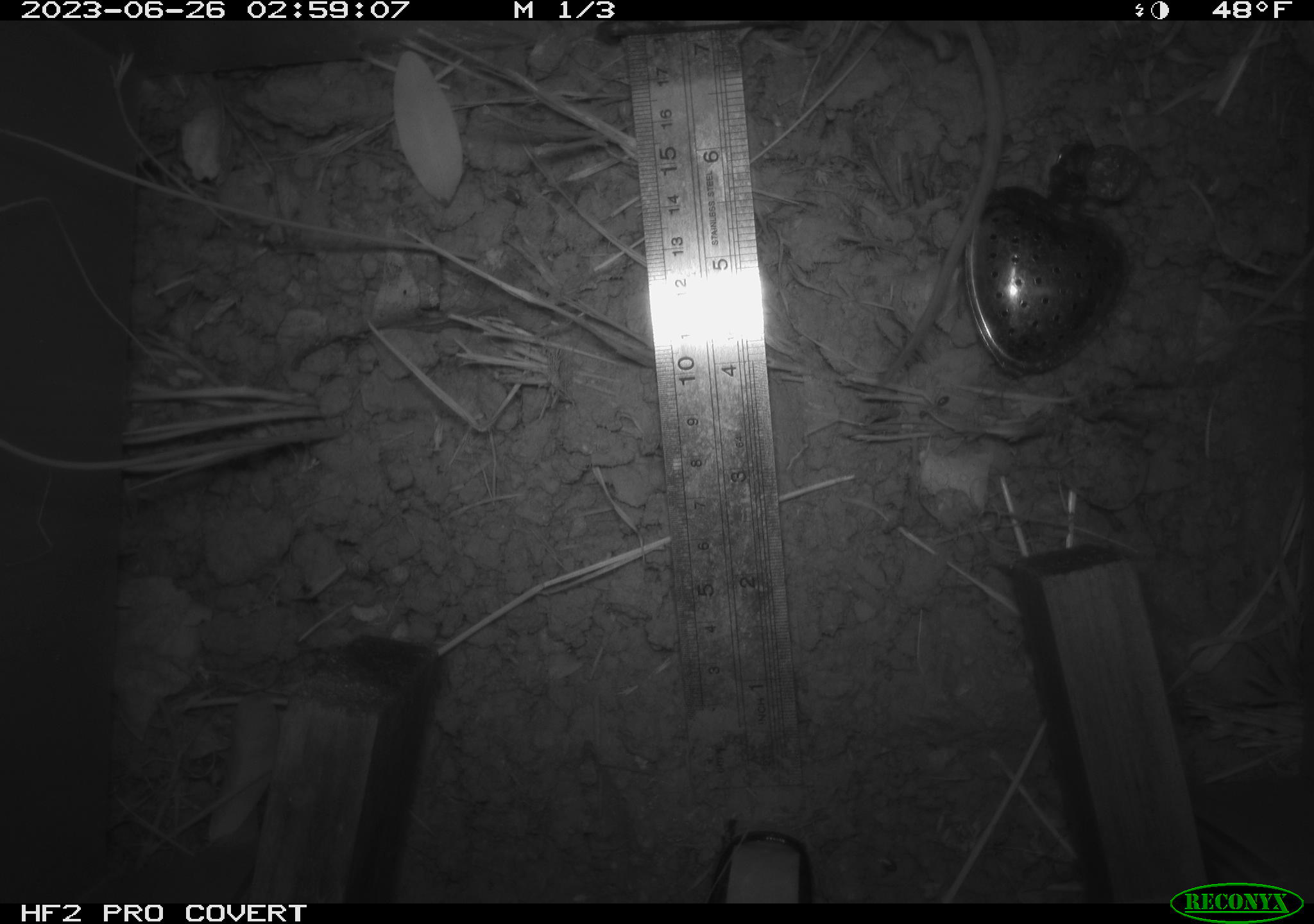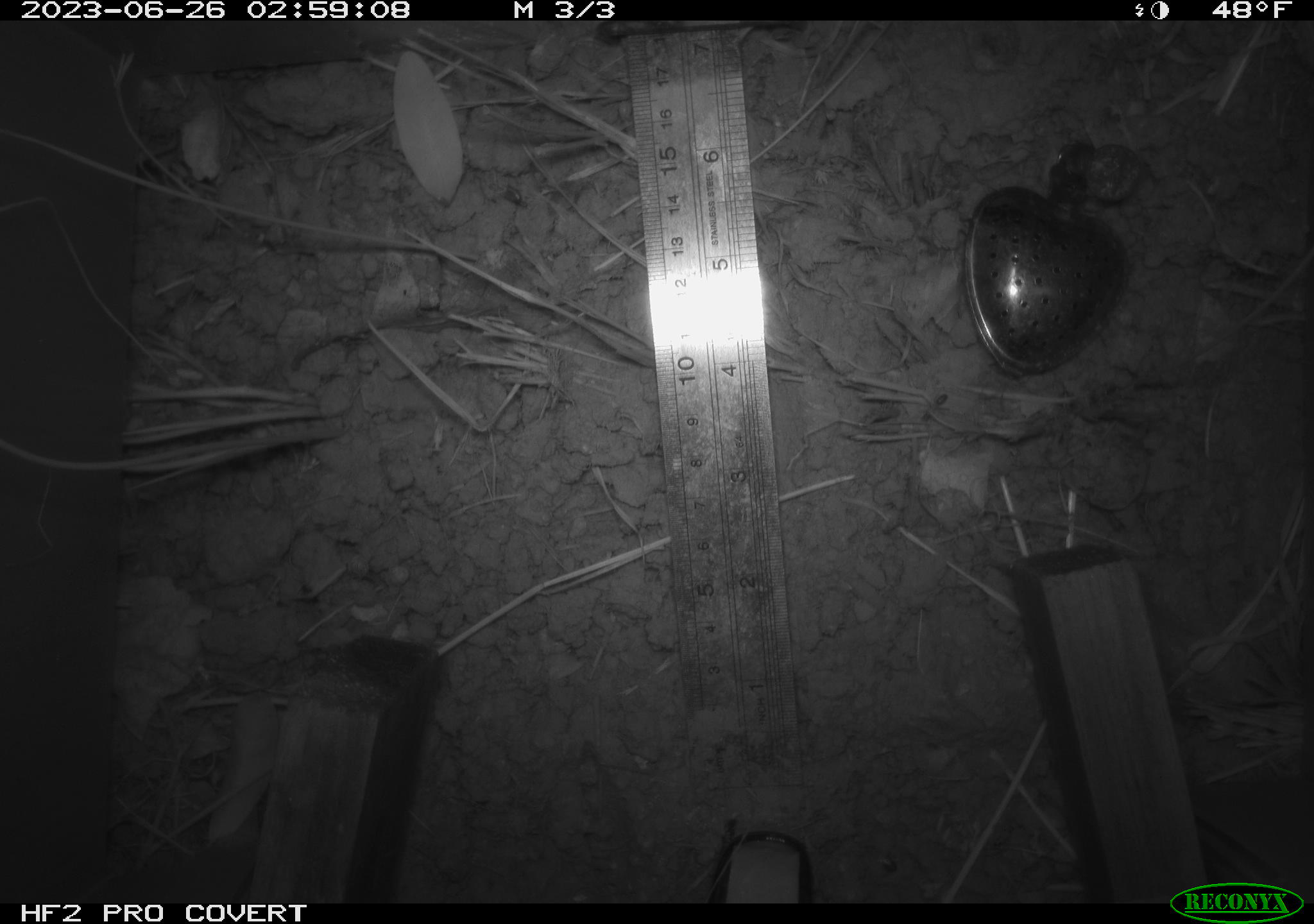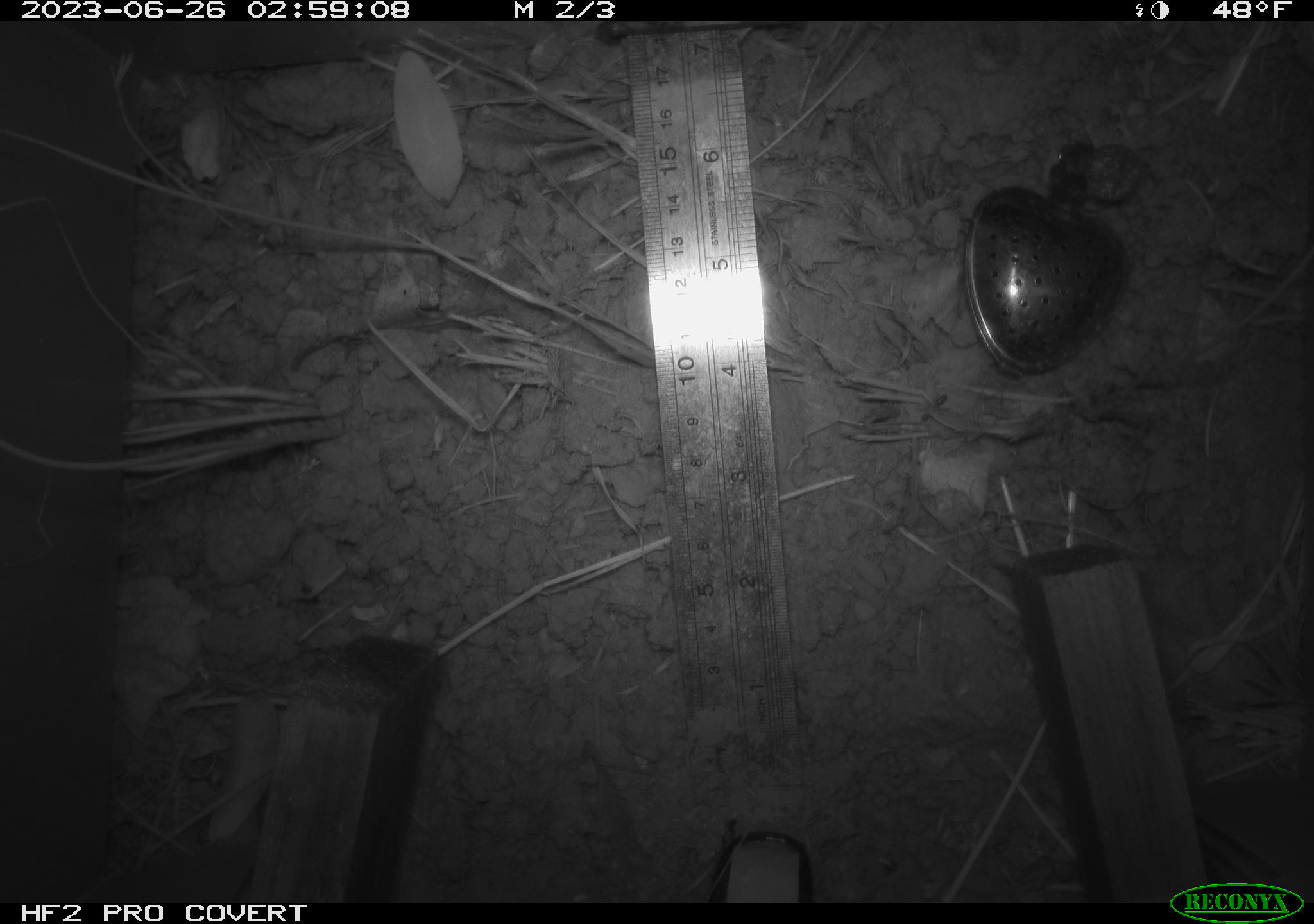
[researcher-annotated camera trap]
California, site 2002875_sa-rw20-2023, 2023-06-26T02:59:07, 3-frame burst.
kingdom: Animalia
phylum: Chordata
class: Mammalia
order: Rodentia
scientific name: Rodentia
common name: rodent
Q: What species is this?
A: Rodent (Rodentia).